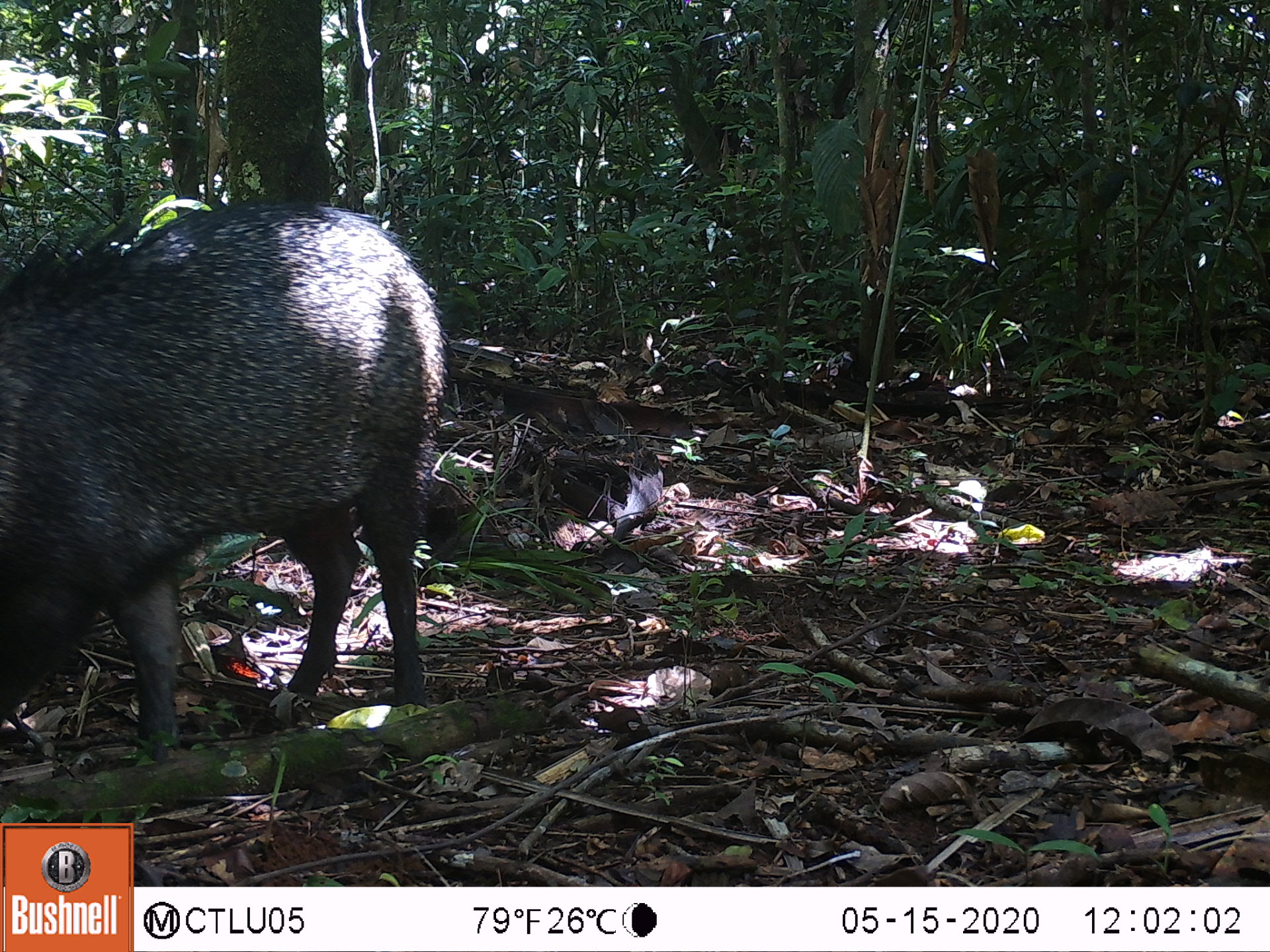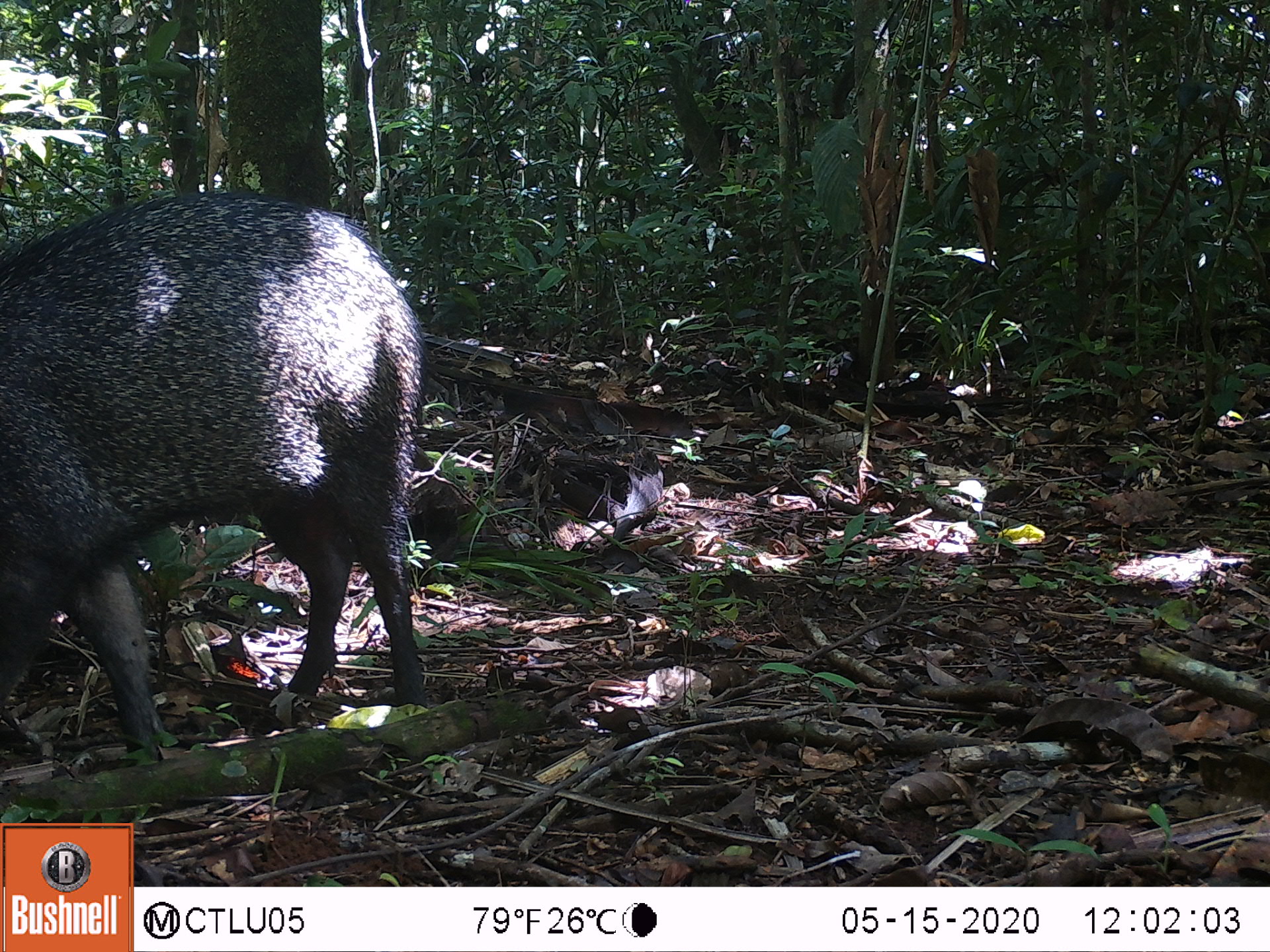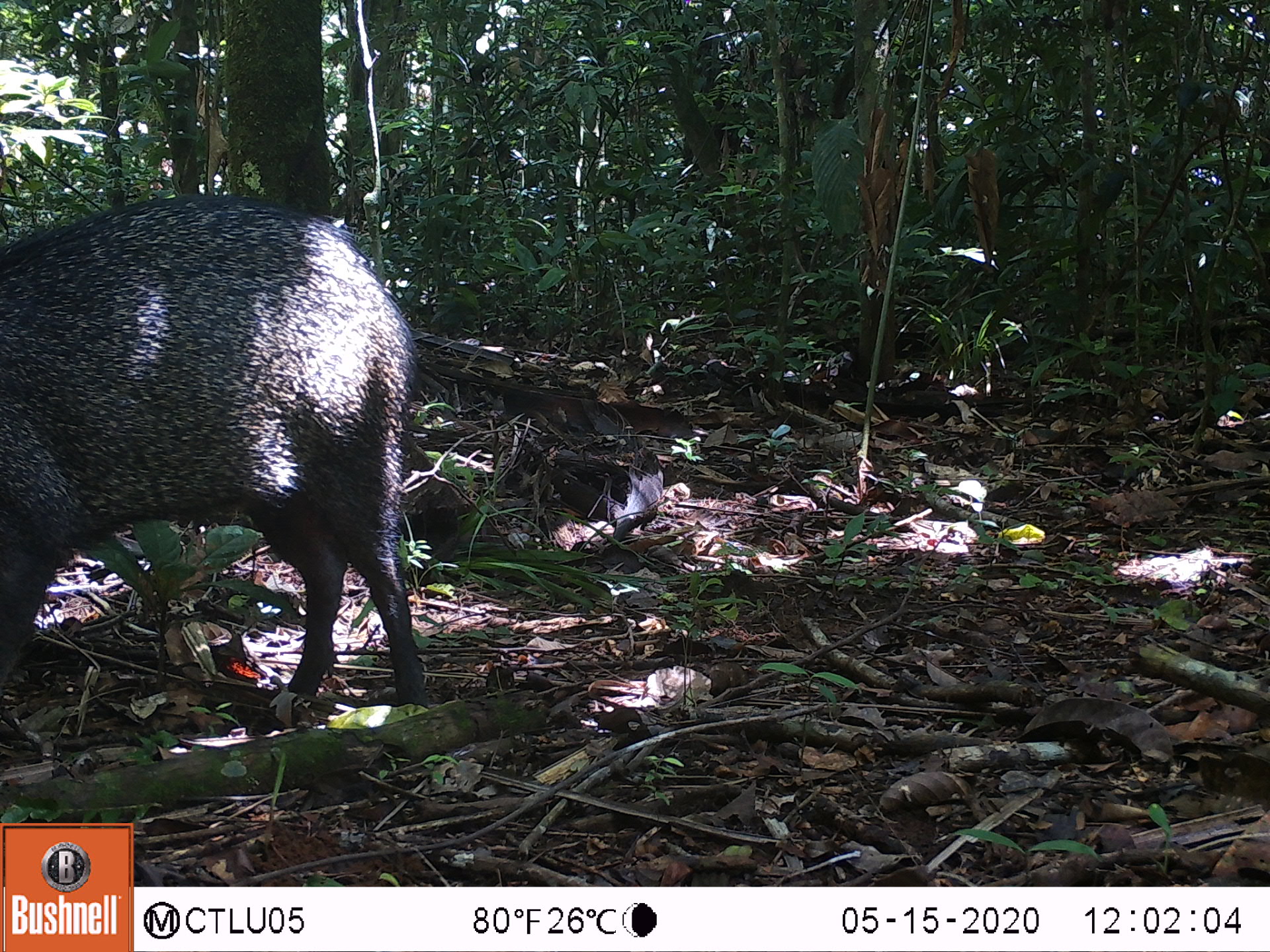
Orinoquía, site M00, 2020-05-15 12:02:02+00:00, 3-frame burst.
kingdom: Animalia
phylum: Chordata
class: Mammalia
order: Artiodactyla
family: Tayassuidae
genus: Pecari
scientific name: Pecari tajacu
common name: collared peccary